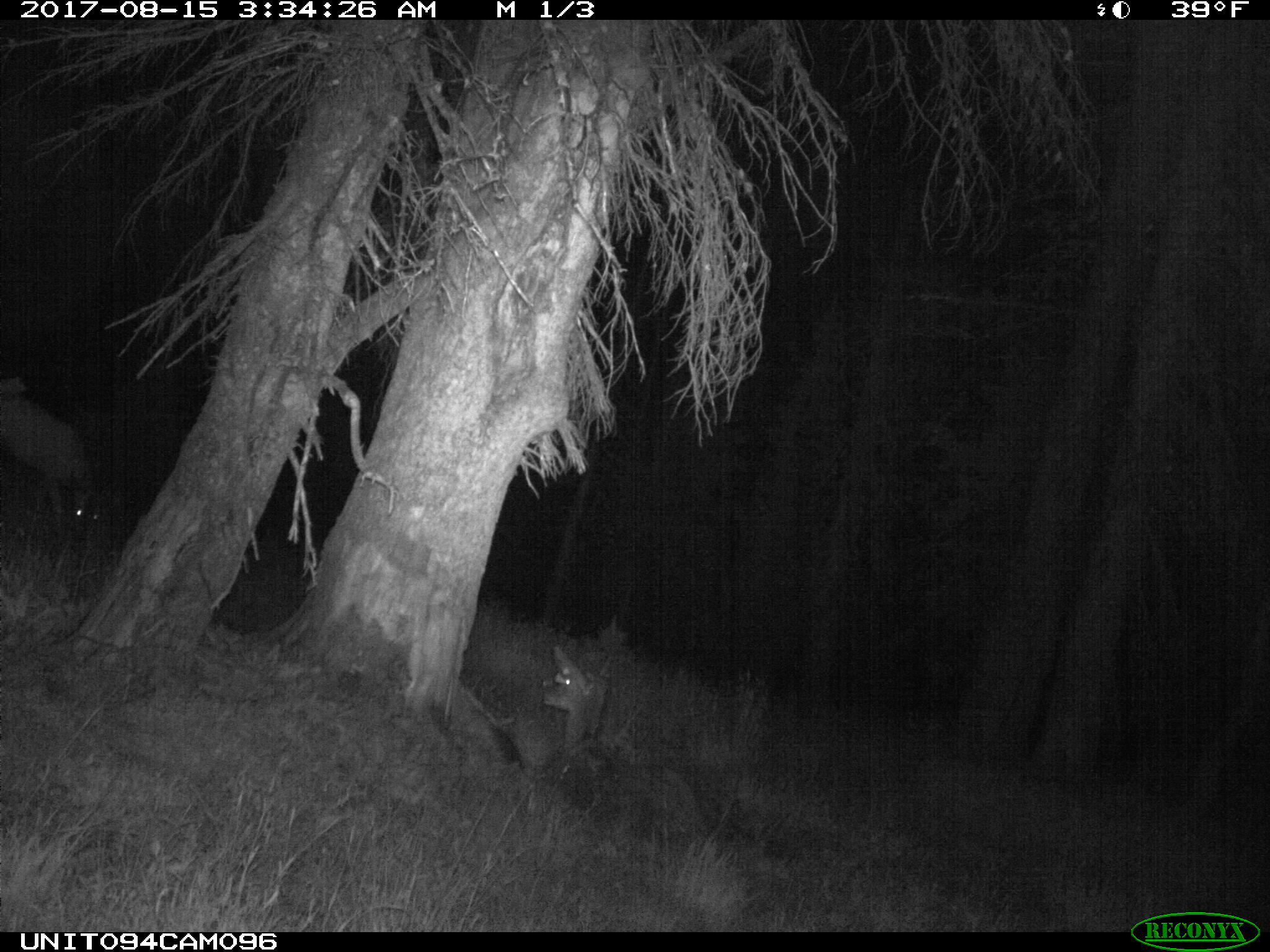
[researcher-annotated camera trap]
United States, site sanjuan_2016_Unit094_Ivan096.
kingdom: Animalia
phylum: Chordata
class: Mammalia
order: Artiodactyla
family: Cervidae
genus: Odocoileus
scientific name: Odocoileus hemionus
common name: mule deer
Odocoileus hemionus (mule deer).